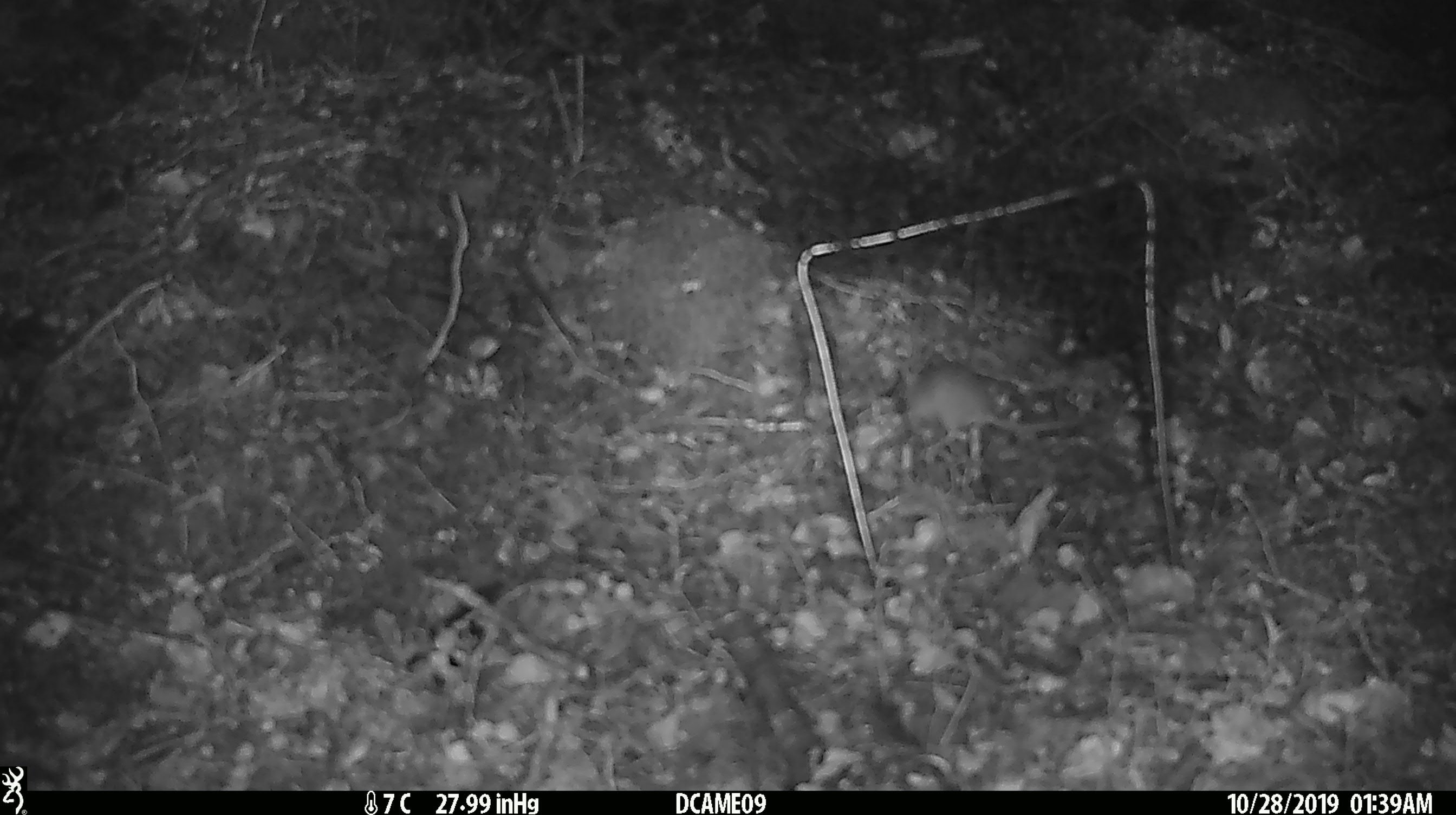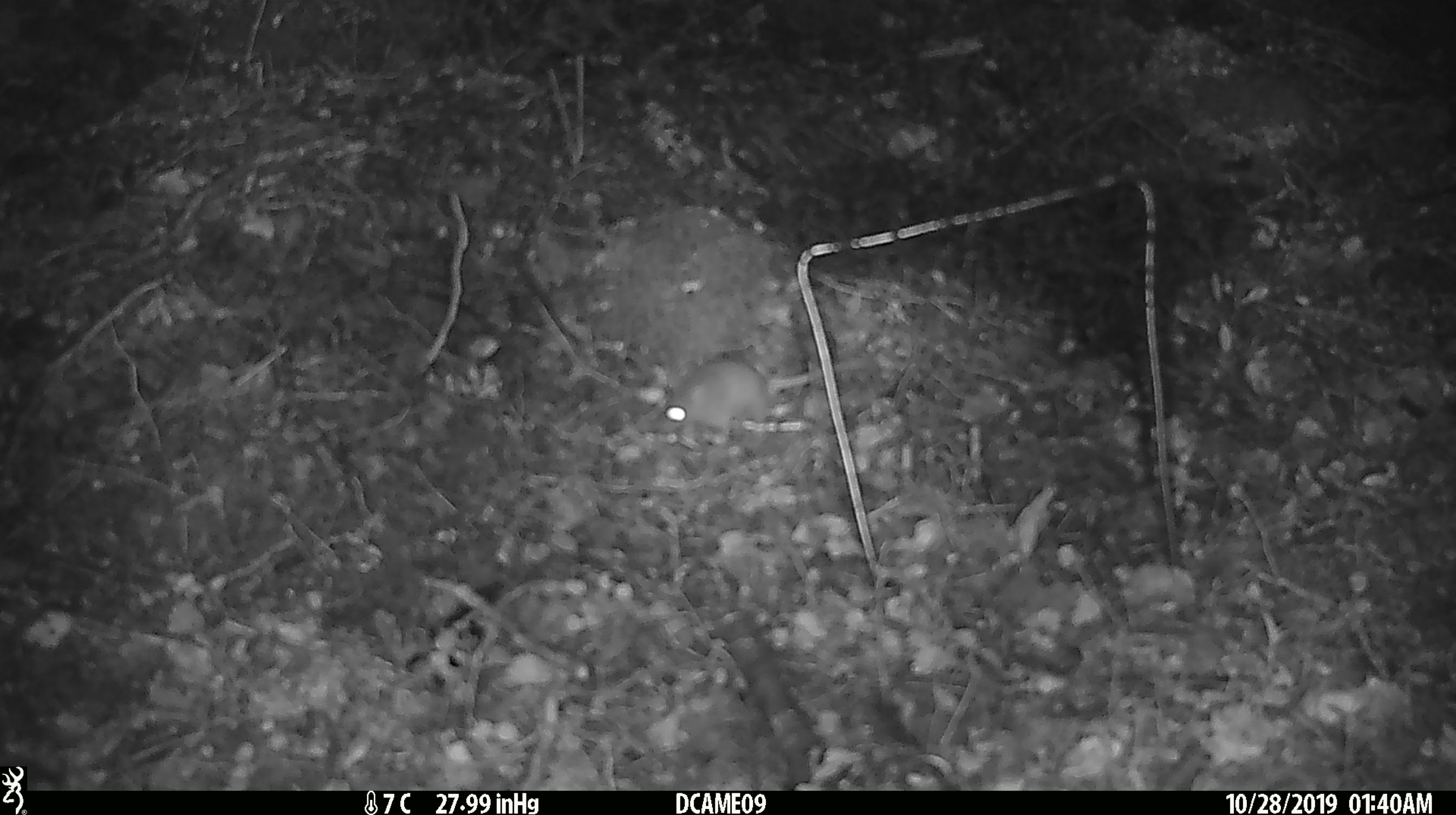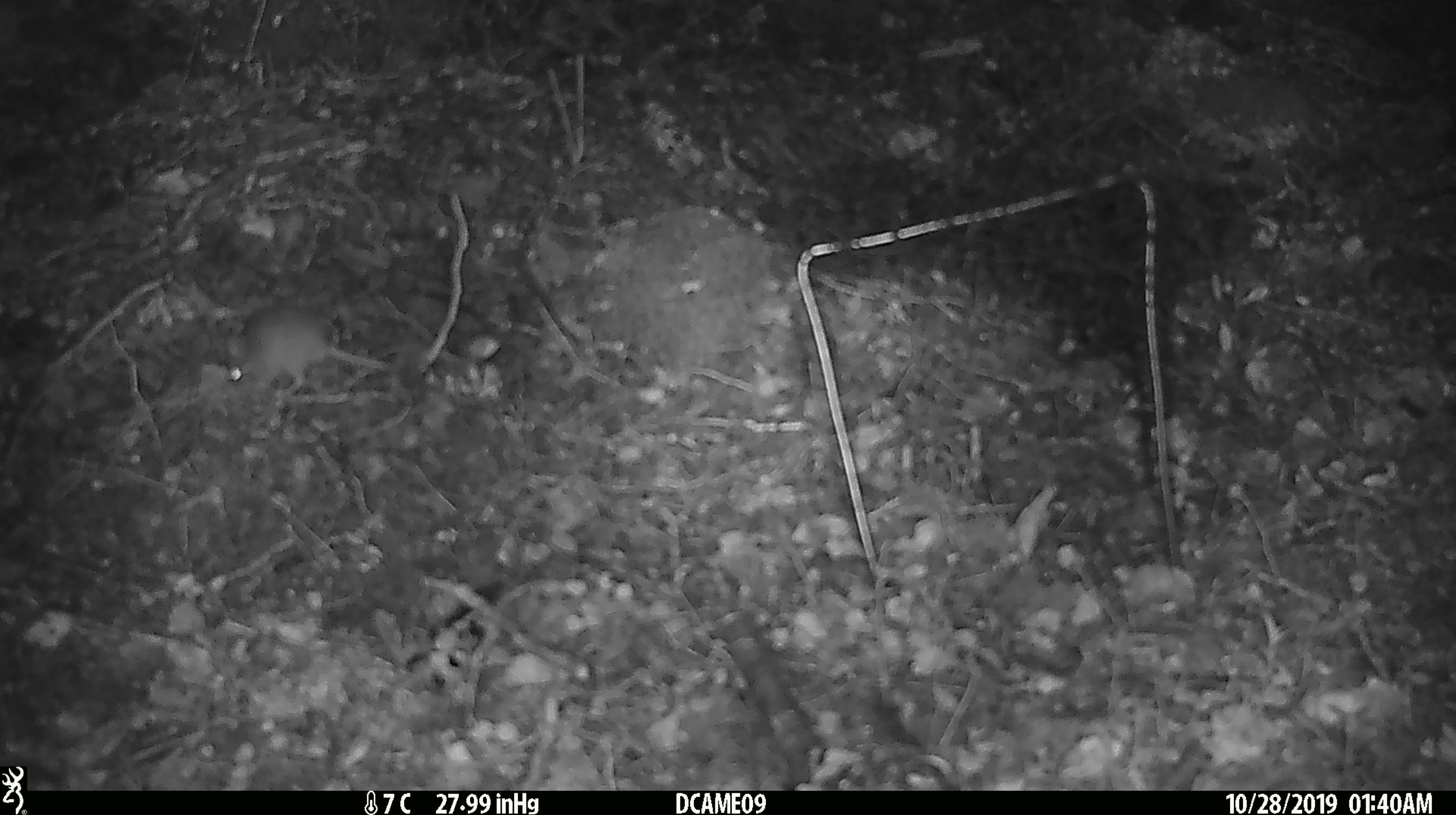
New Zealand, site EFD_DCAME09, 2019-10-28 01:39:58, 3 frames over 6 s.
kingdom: Animalia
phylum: Chordata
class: Mammalia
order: Rodentia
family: Muridae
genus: Mus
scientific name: Mus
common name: mouse